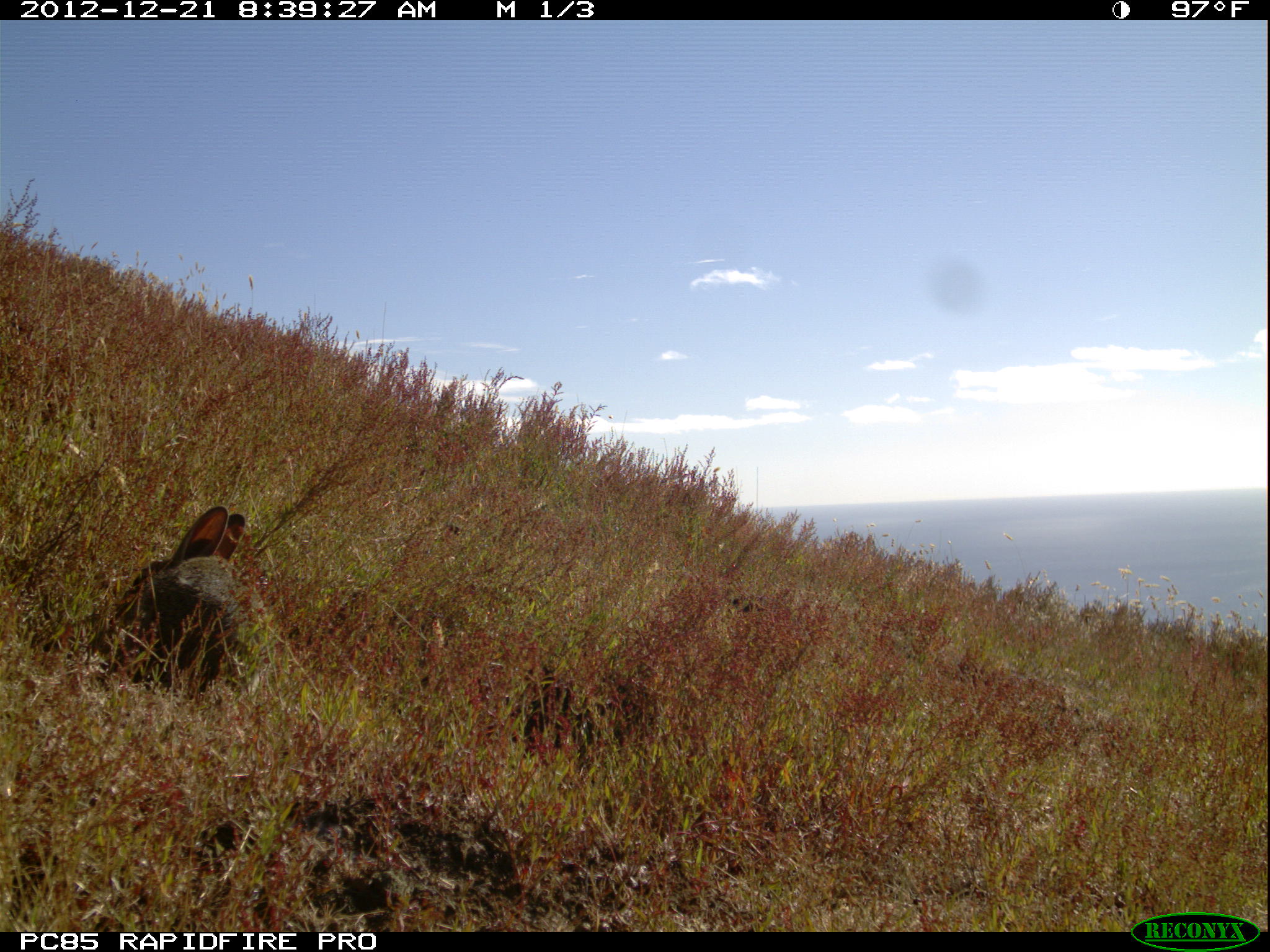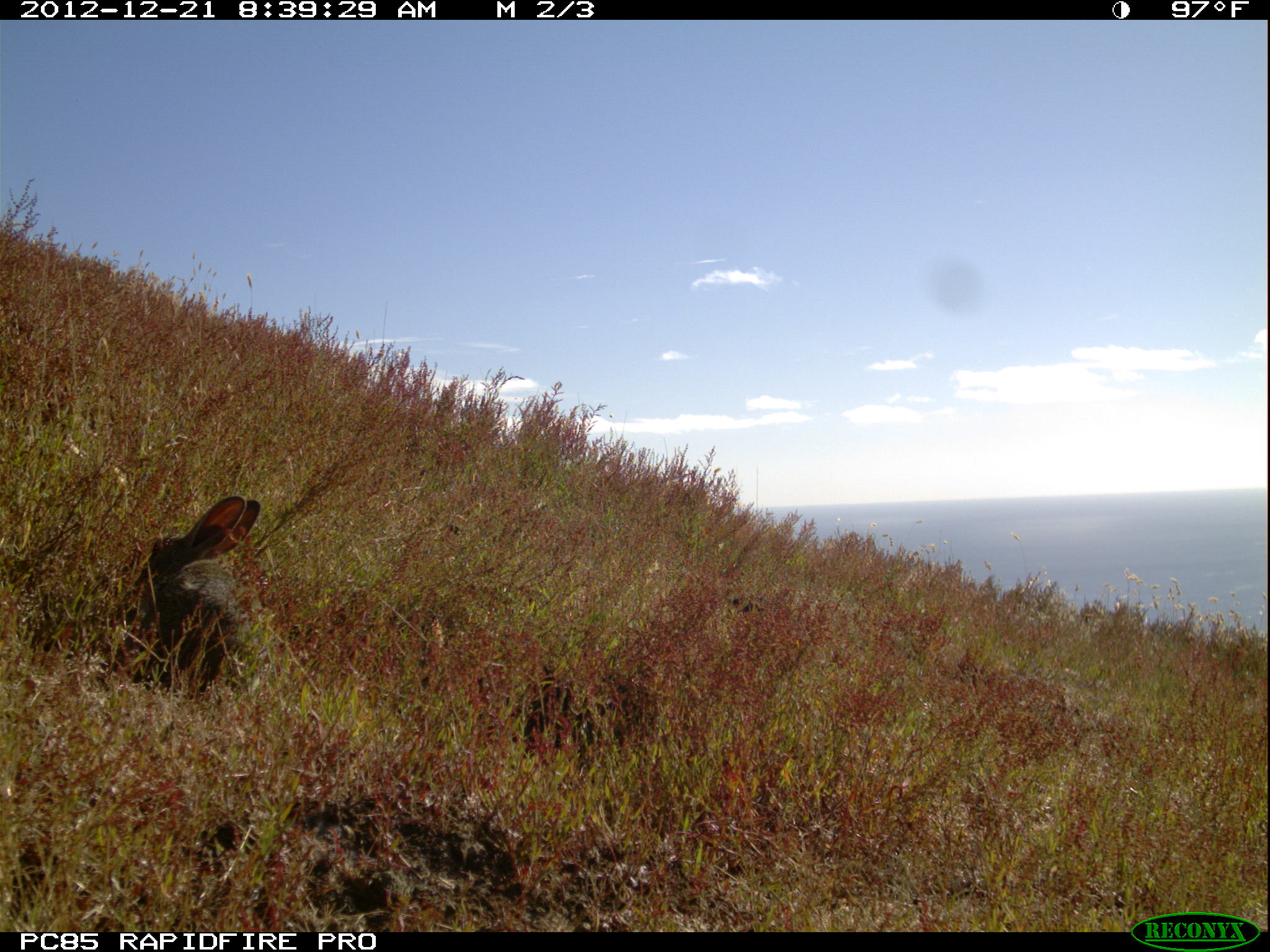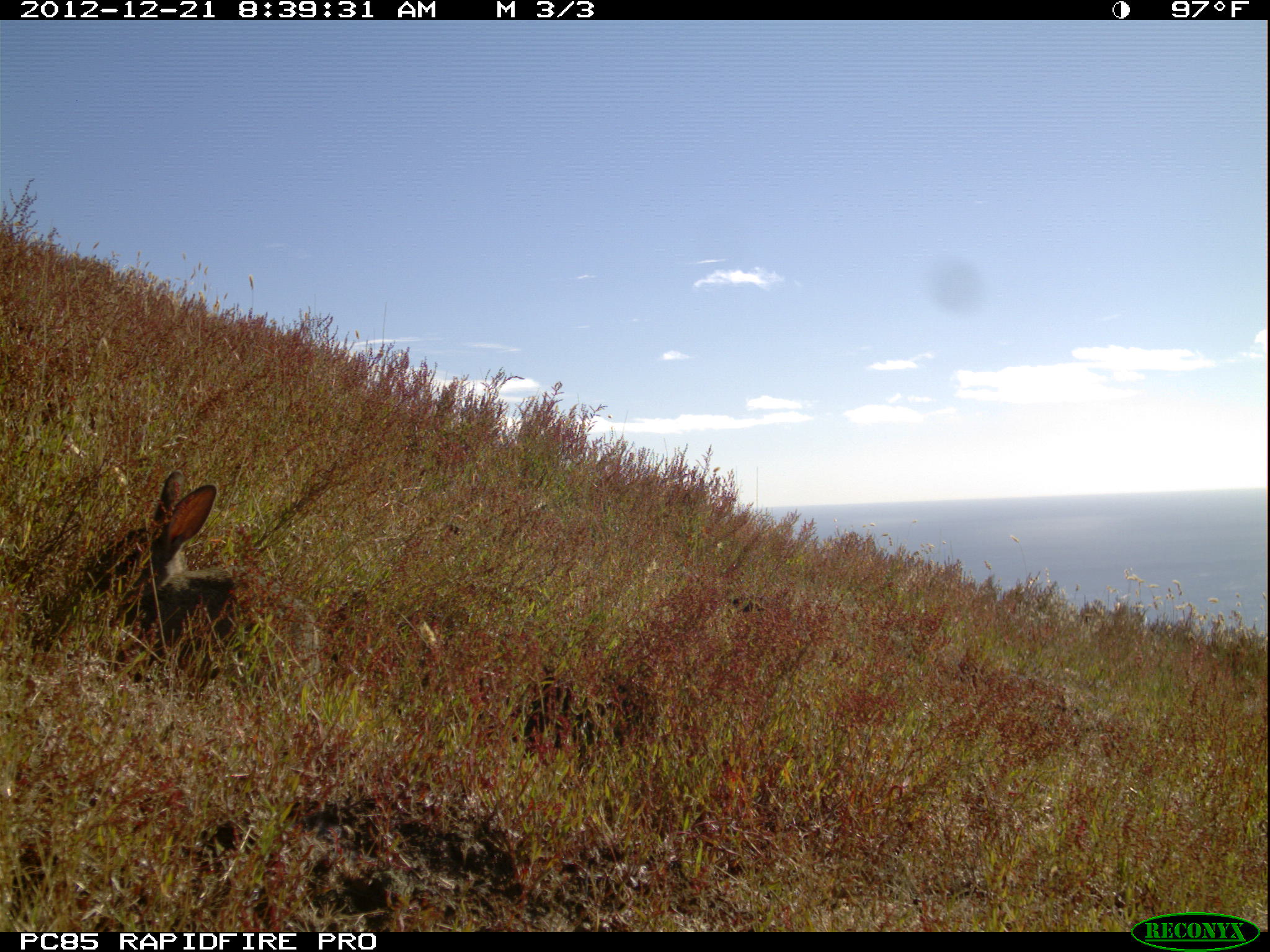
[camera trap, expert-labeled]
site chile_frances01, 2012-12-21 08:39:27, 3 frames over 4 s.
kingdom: Animalia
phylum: Chordata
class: Mammalia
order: Lagomorpha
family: Leporidae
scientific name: Leporidae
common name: rabbits and hares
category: rabbit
Rabbit (rabbits and hares) (Leporidae).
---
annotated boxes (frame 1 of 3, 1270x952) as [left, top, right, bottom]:
rabbit: [119, 505, 287, 689]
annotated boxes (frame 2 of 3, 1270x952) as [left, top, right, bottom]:
rabbit: [127, 493, 270, 703]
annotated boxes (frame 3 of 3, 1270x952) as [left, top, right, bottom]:
rabbit: [90, 473, 336, 706]